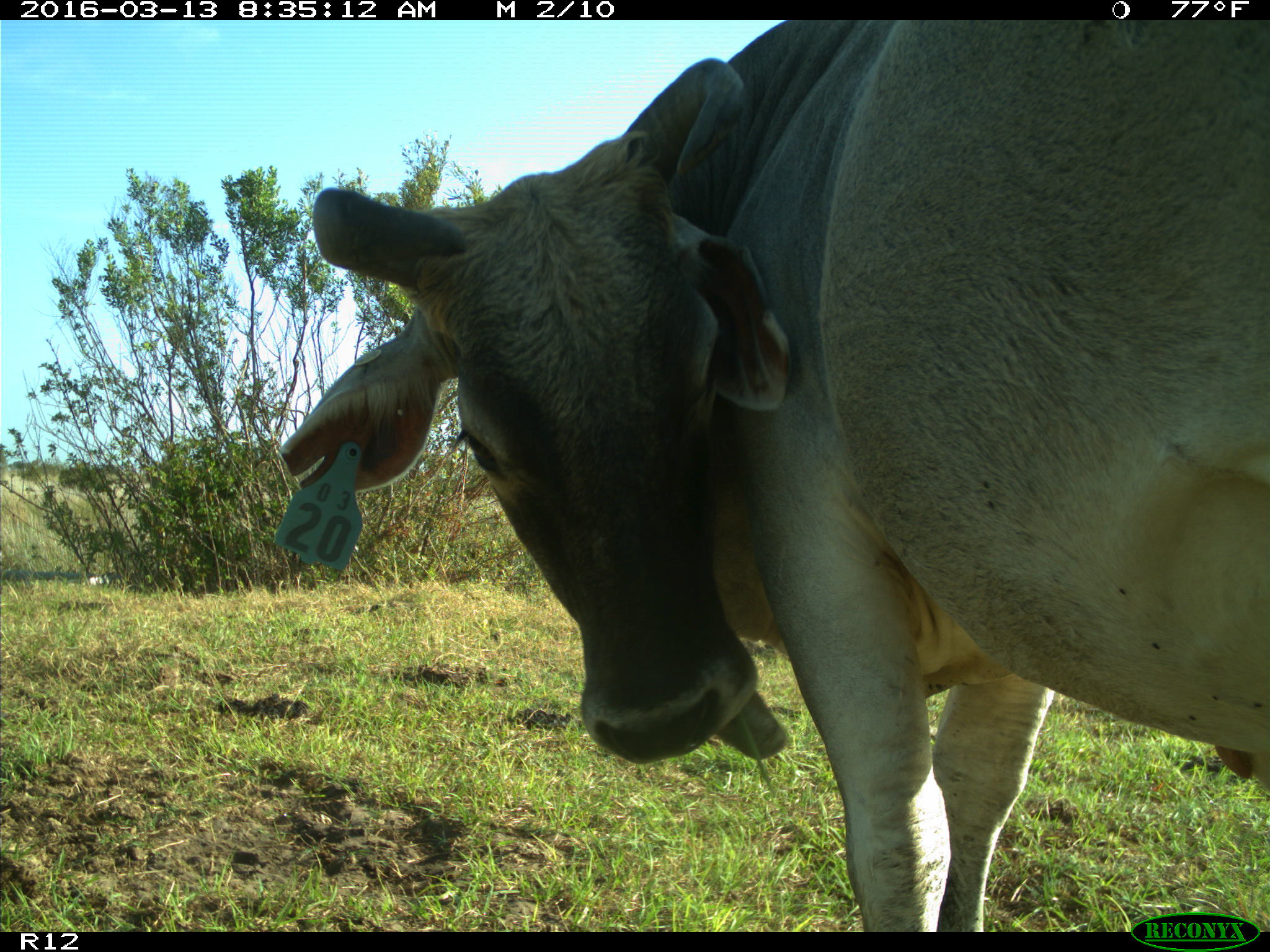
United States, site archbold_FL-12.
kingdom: Animalia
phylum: Chordata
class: Mammalia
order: Artiodactyla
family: Bovidae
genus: Bos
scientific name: Bos taurus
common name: domestic cow